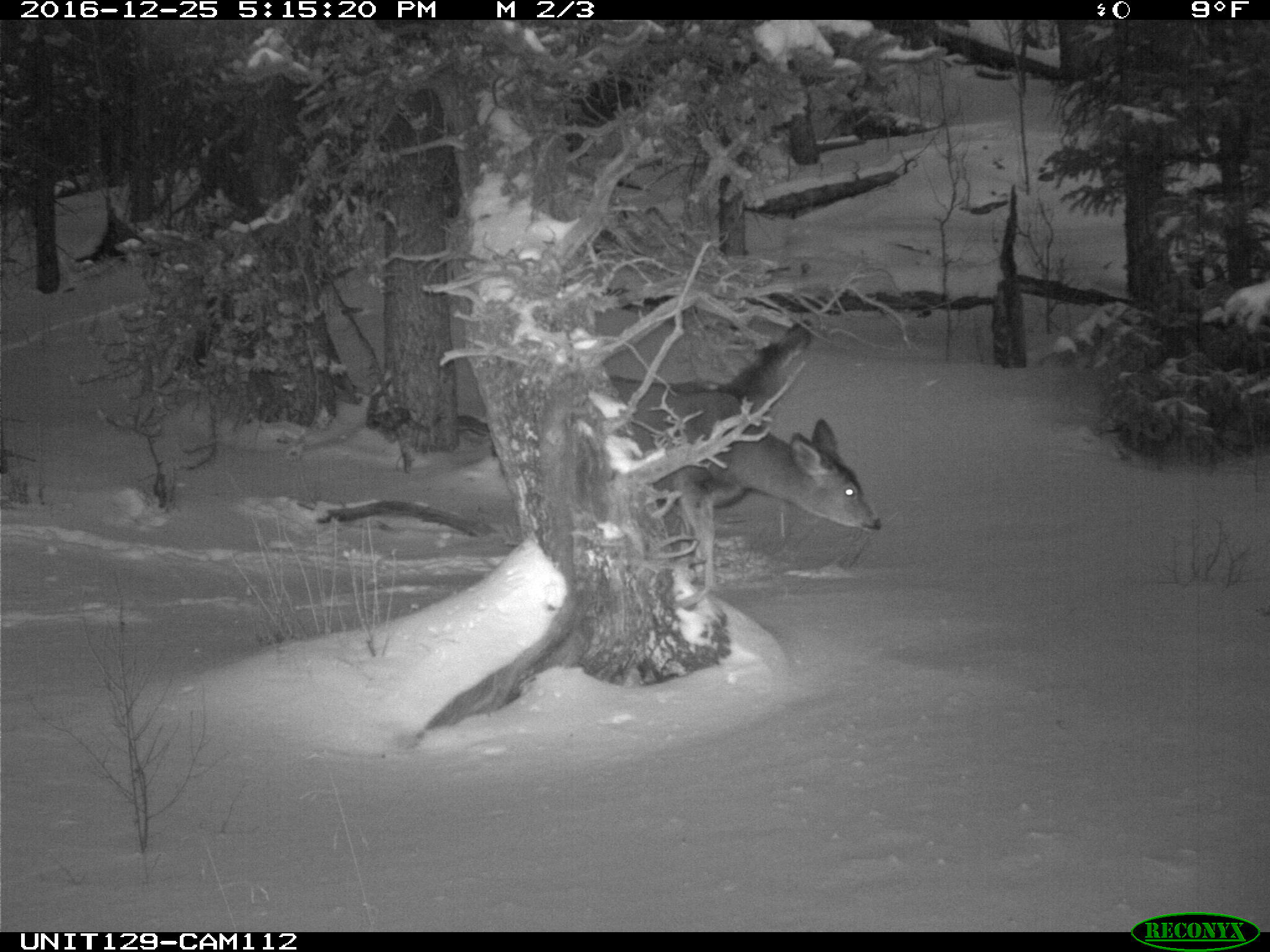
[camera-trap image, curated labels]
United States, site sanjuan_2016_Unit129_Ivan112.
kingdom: Animalia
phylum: Chordata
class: Mammalia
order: Artiodactyla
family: Cervidae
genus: Odocoileus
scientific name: Odocoileus hemionus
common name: mule deer